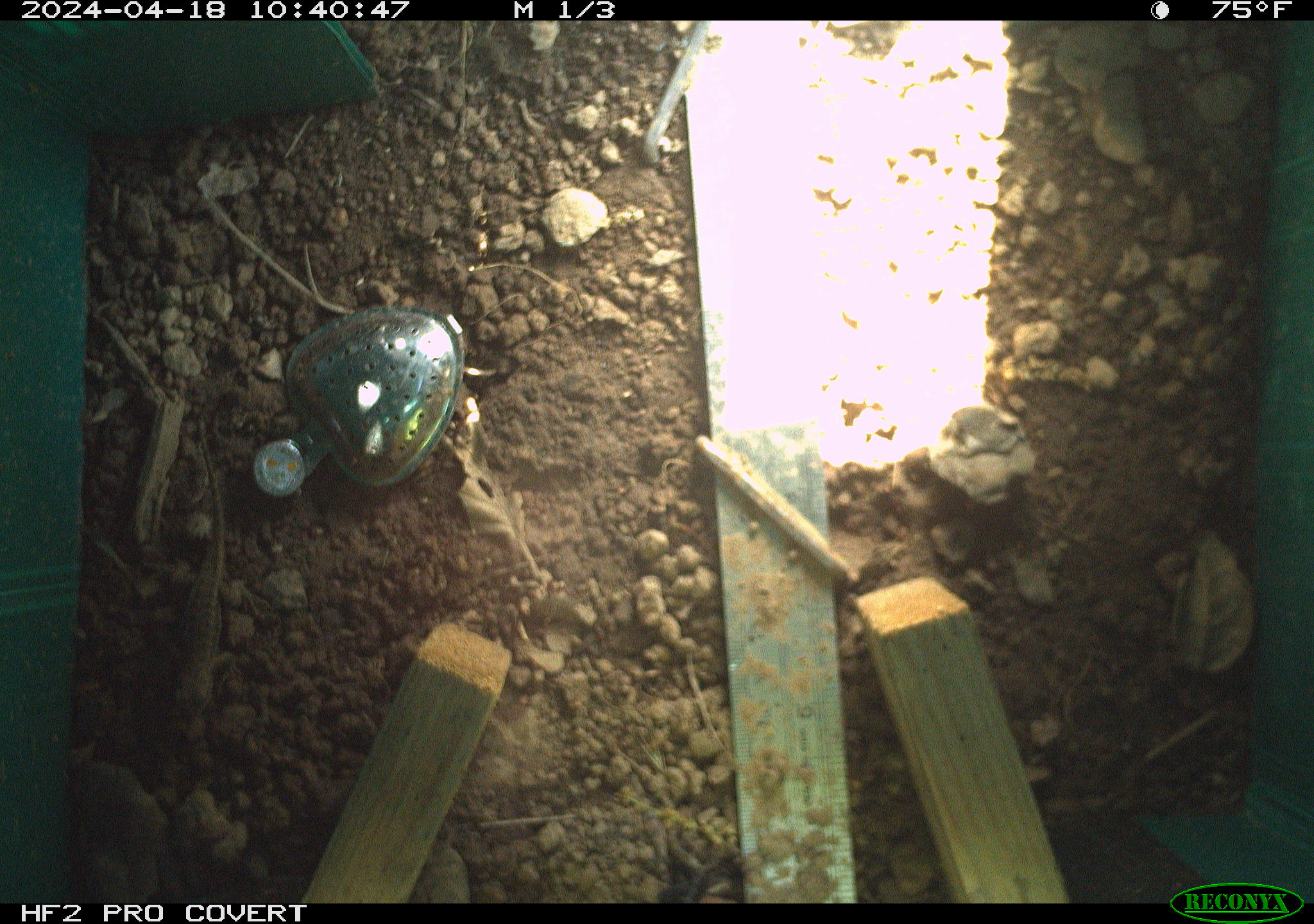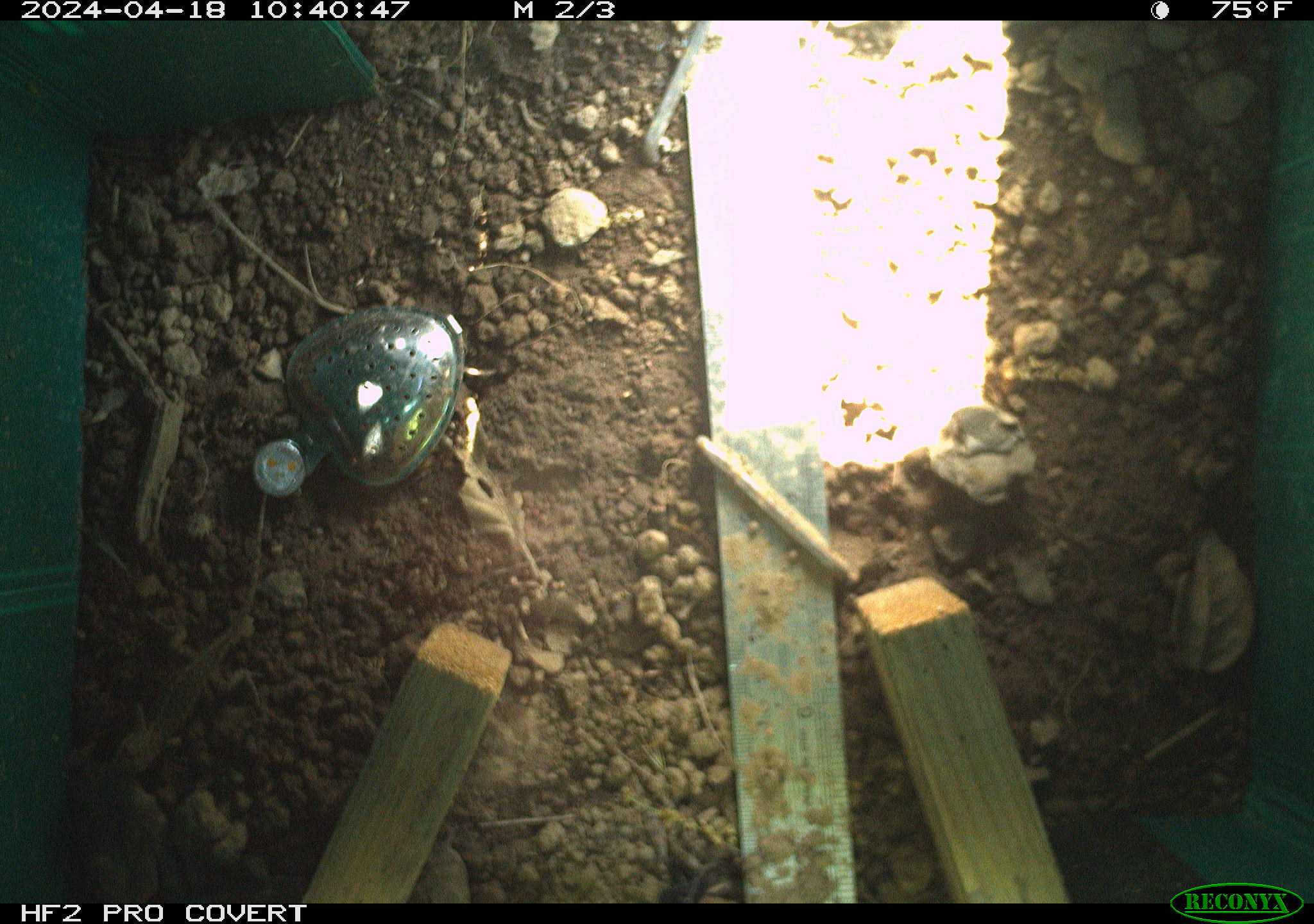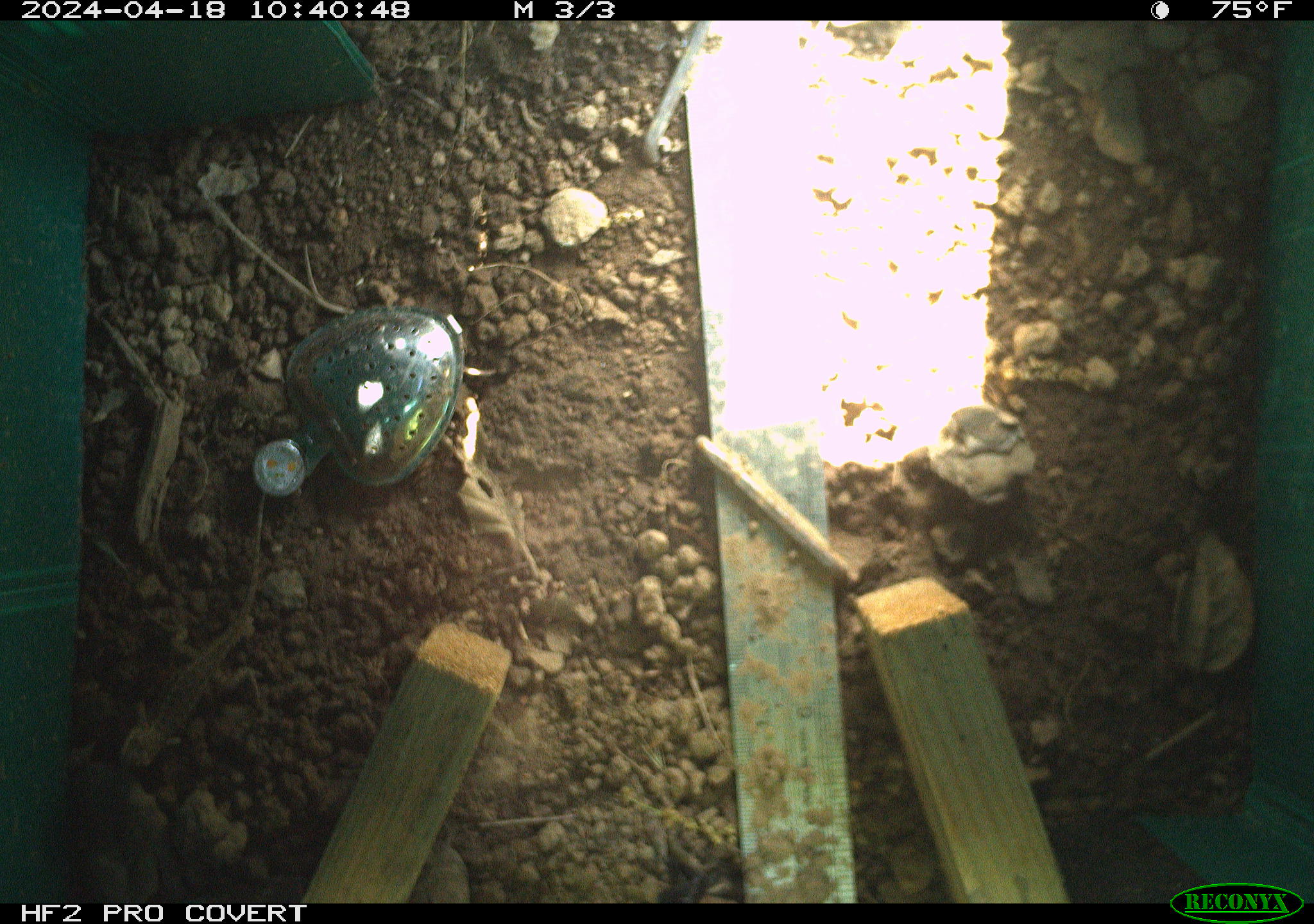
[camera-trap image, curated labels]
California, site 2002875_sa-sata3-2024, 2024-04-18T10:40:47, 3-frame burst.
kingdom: Animalia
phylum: Chordata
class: Reptilia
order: Squamata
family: Phrynosomatidae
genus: Sceloporus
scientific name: Sceloporus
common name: spiny lizards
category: sceloporus species